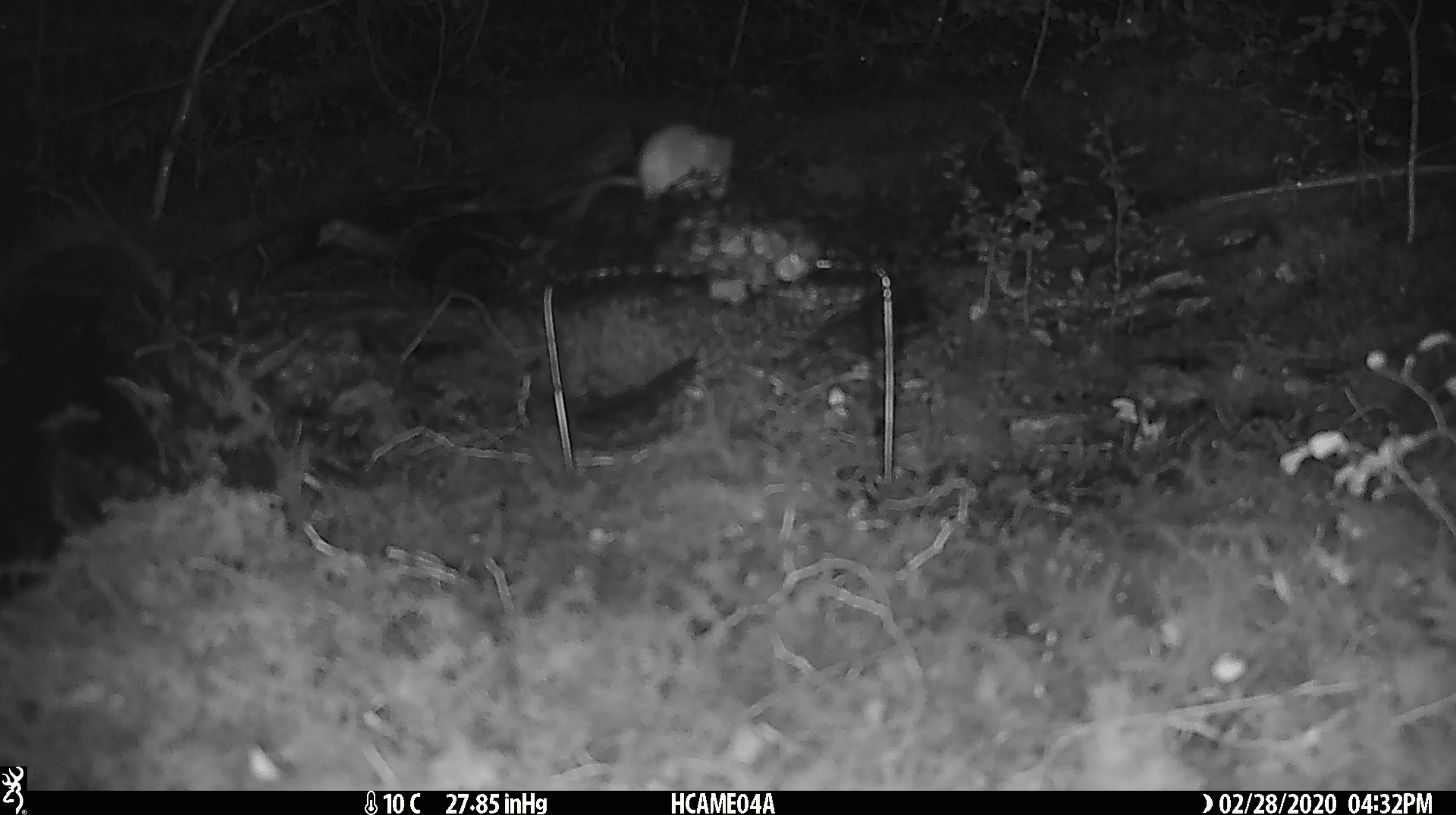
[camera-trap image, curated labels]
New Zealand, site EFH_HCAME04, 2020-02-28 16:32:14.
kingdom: Animalia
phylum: Chordata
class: Mammalia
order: Rodentia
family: Muridae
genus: Mus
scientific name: Mus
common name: mouse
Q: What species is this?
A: Mouse (Mus).